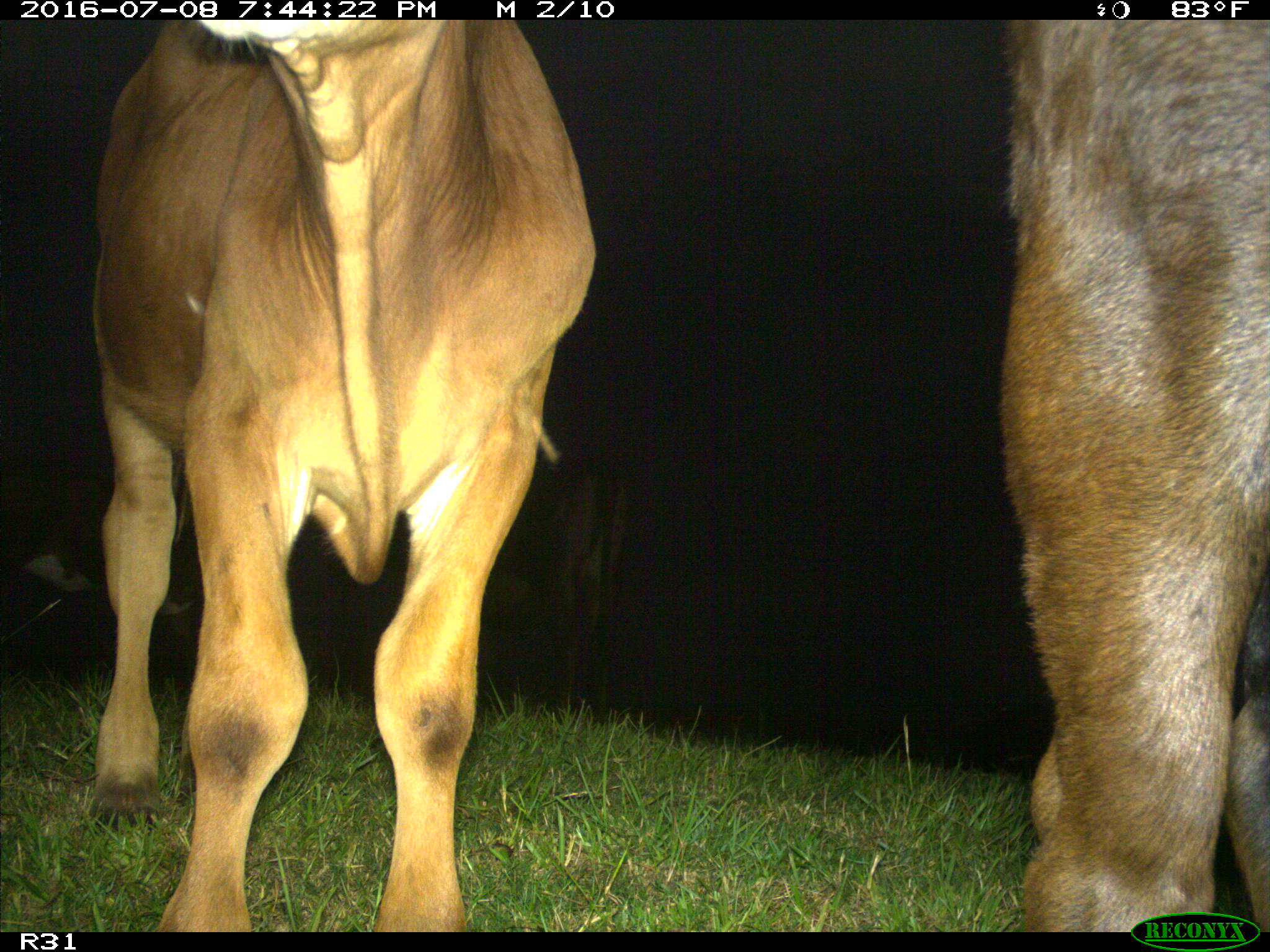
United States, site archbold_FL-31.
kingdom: Animalia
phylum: Chordata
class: Mammalia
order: Artiodactyla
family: Bovidae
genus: Bos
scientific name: Bos taurus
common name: domestic cow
Bos taurus (domestic cow).